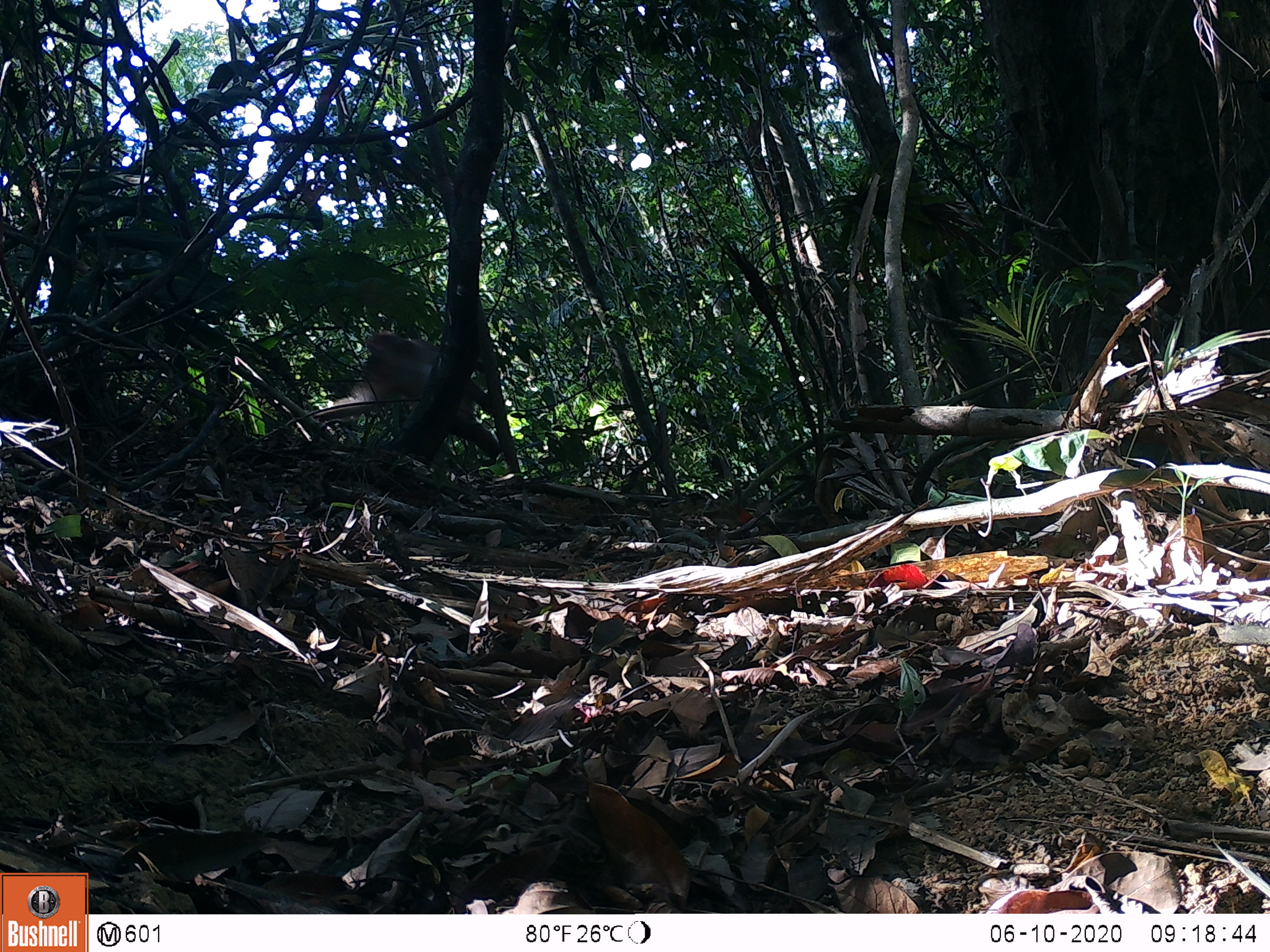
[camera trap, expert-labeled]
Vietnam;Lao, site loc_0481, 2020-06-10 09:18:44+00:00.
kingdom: Animalia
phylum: Chordata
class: Mammalia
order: Primates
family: Cercopithecidae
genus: Macaca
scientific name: Macaca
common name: macaque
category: unidentified macaque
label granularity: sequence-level